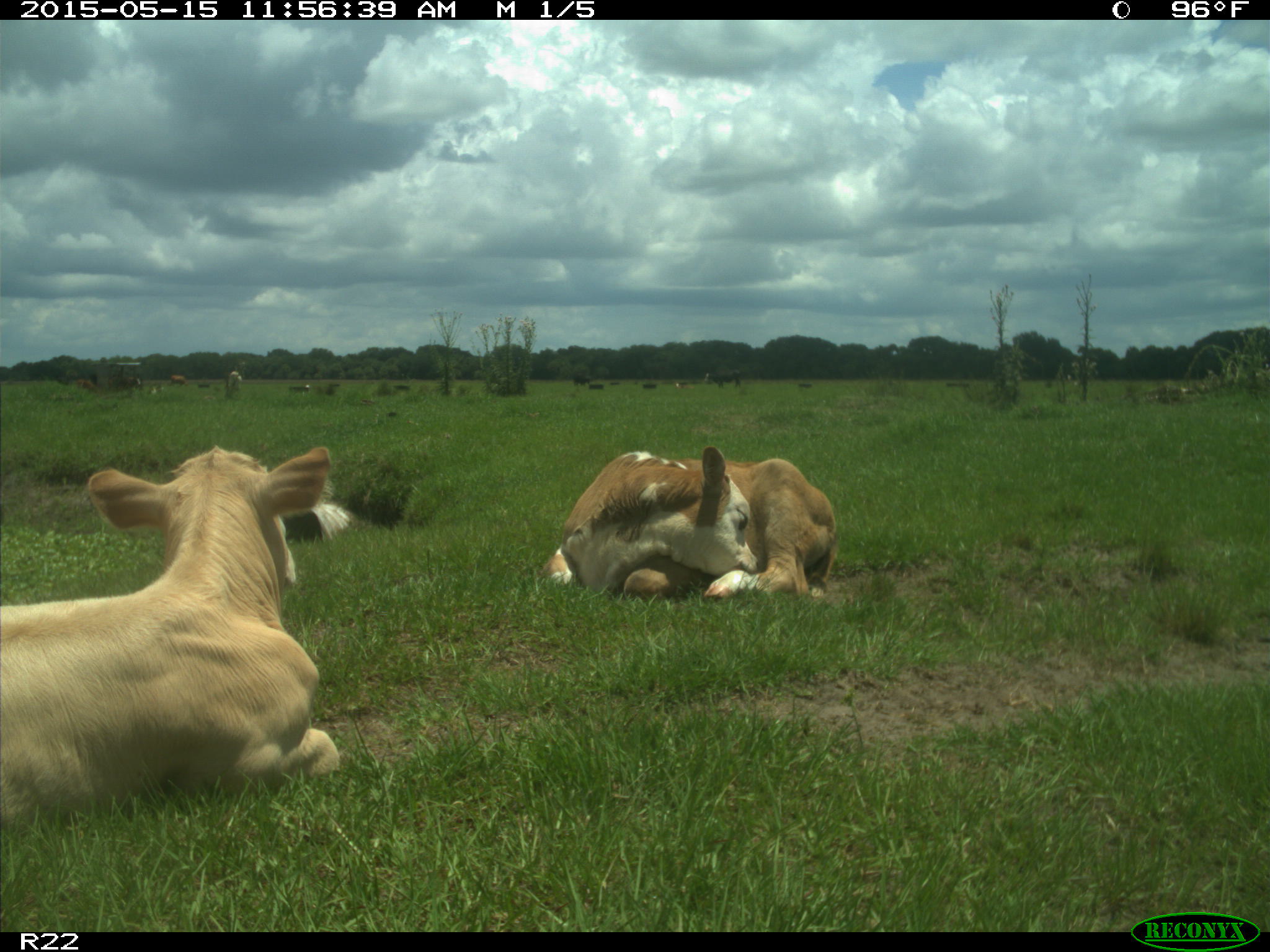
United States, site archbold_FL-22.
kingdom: Animalia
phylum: Chordata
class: Mammalia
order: Artiodactyla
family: Bovidae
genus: Bos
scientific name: Bos taurus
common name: domestic cow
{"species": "Bos taurus (domestic cow)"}